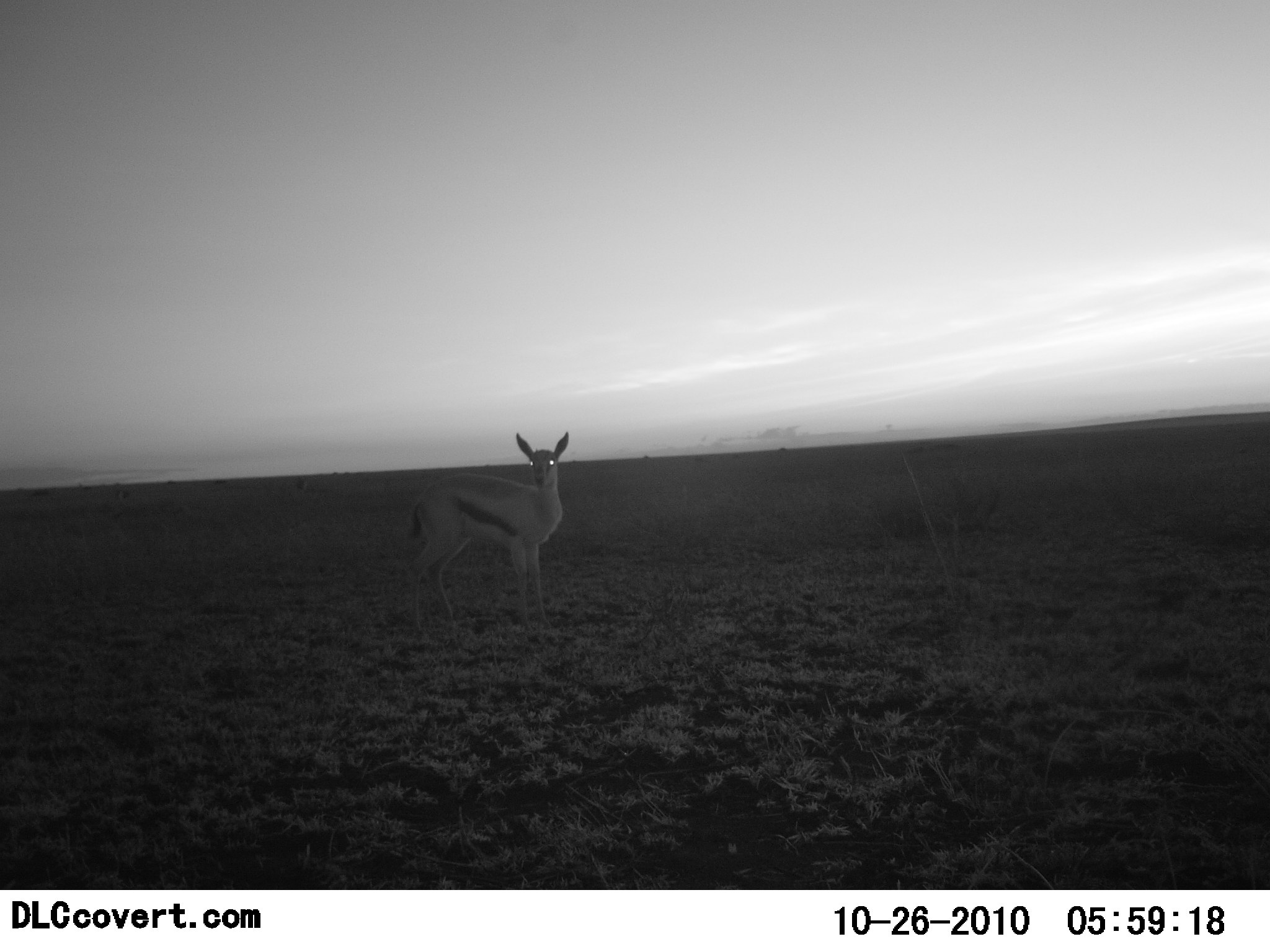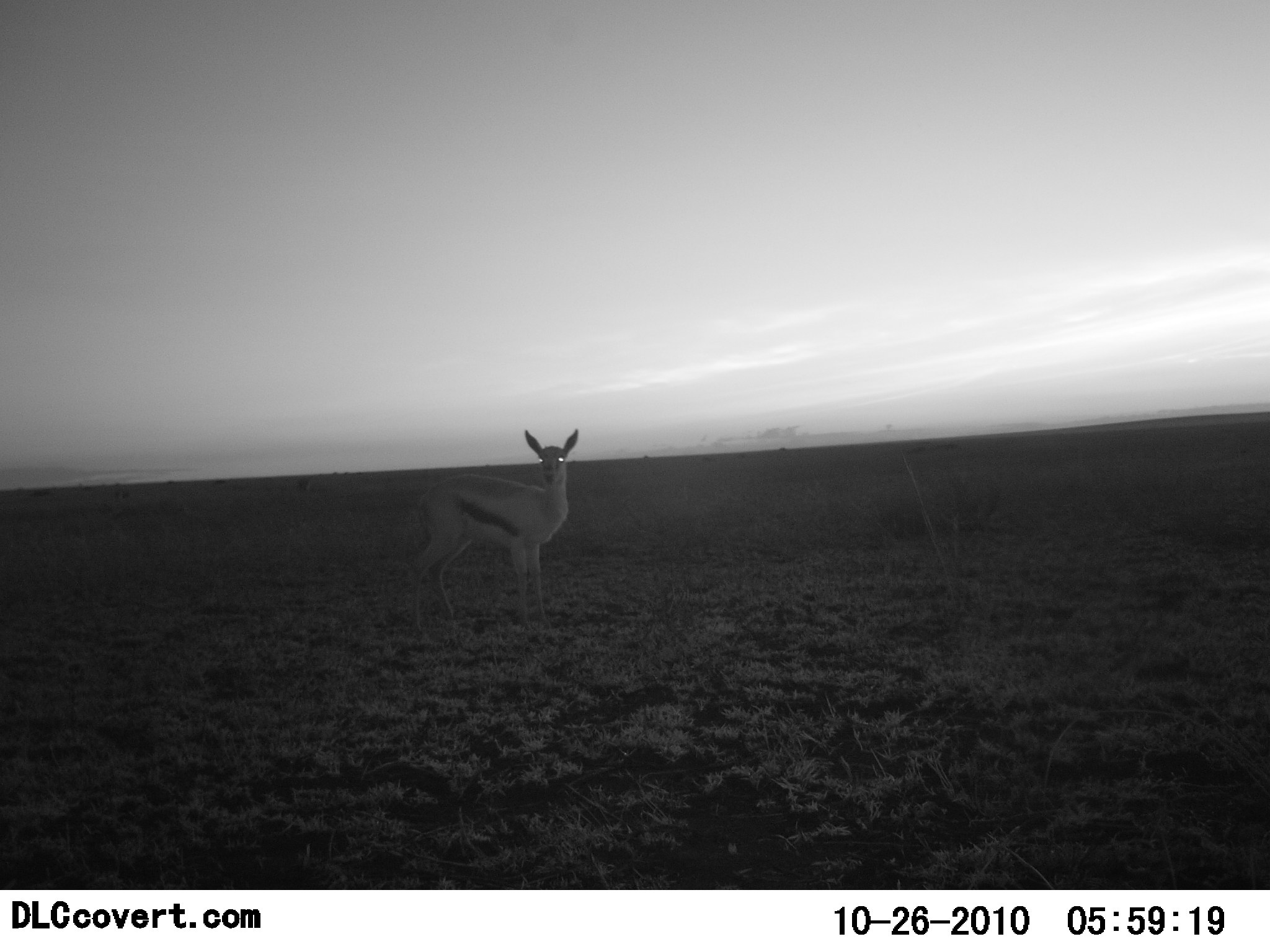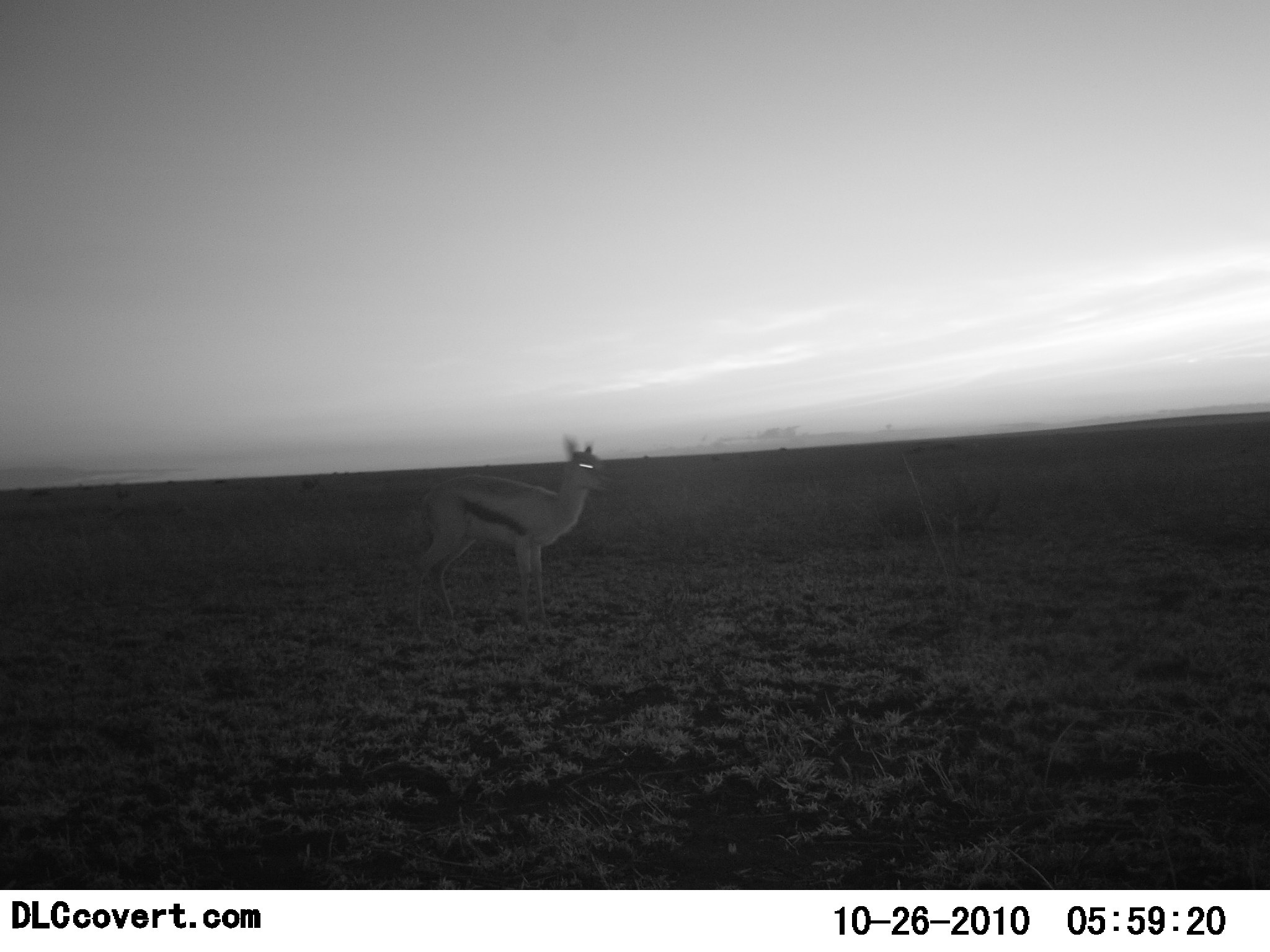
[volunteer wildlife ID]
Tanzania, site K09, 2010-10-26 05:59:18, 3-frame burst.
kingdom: Animalia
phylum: Chordata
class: Mammalia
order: Artiodactyla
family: Bovidae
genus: Eudorcas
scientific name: Eudorcas thomsonii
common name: thomson's gazelle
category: gazellethomsons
Gazellethomsons (thomson's gazelle) (Eudorcas thomsonii), count 1. Behavior (volunteer vote fractions): standing 91%, resting 0%, moving 9%, interacting 0%. Young present (vote fraction): 0%. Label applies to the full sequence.